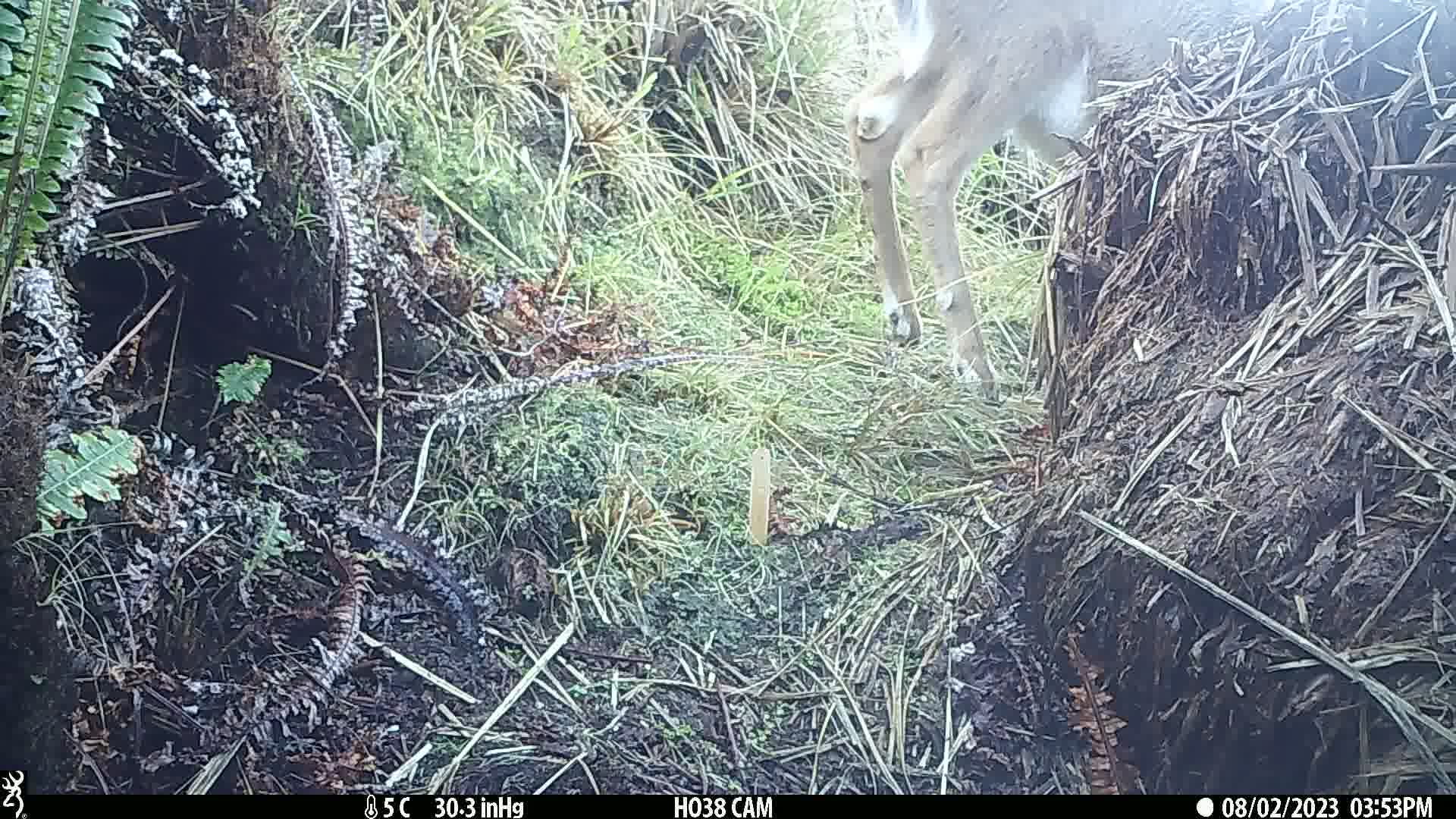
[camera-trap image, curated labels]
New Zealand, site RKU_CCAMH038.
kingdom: Animalia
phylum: Chordata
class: Mammalia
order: Artiodactyla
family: Cervidae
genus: Odocoileus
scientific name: Odocoileus virginianus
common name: white-tailed deer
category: white tailed deer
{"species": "white tailed deer (white-tailed deer) (Odocoileus virginianus)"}